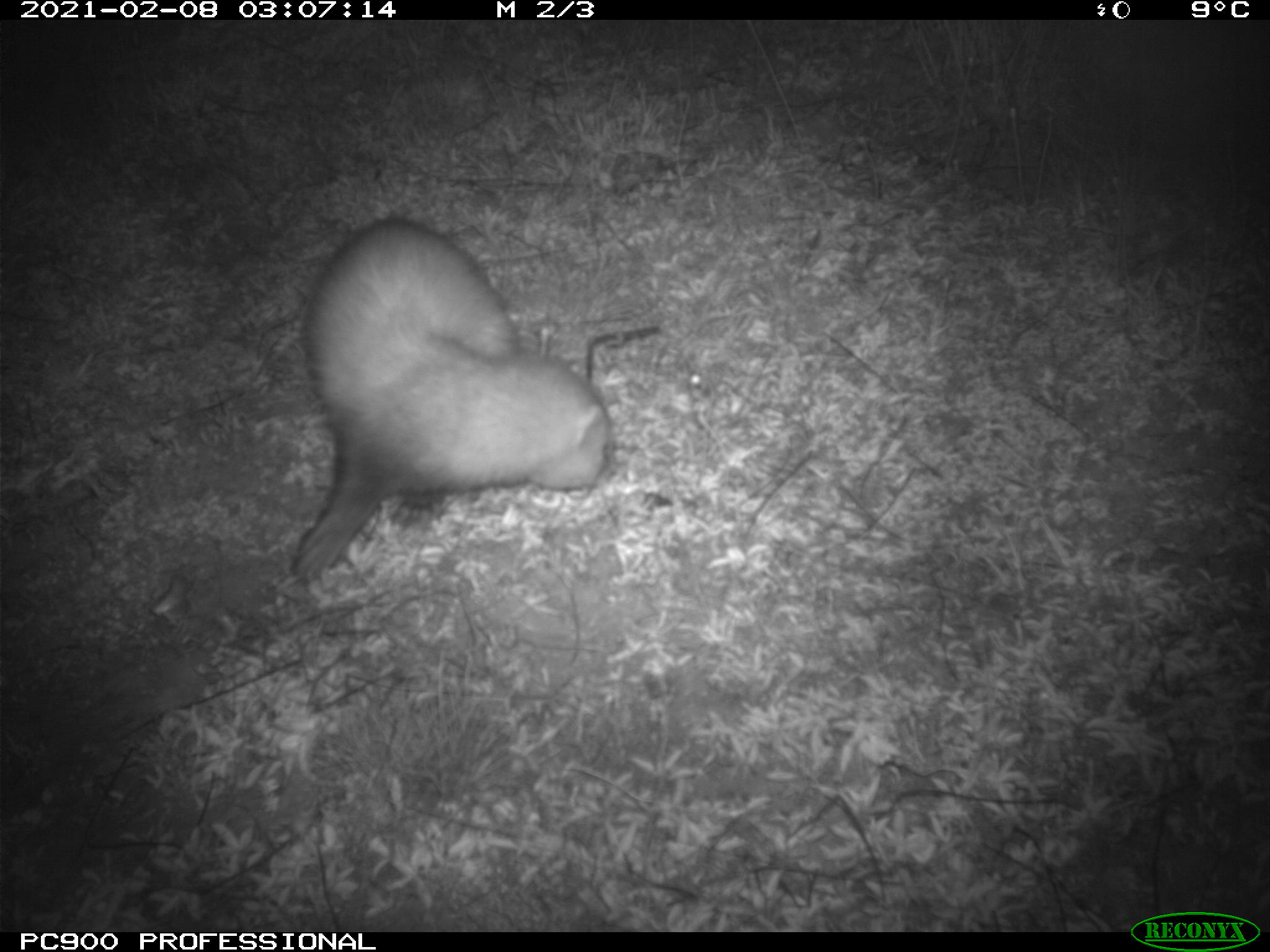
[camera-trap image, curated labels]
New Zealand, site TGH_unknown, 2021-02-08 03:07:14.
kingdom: Animalia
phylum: Chordata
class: Mammalia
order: Carnivora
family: Mustelidae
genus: Mustela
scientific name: Mustela furo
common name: ferret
Ferret (Mustela furo).